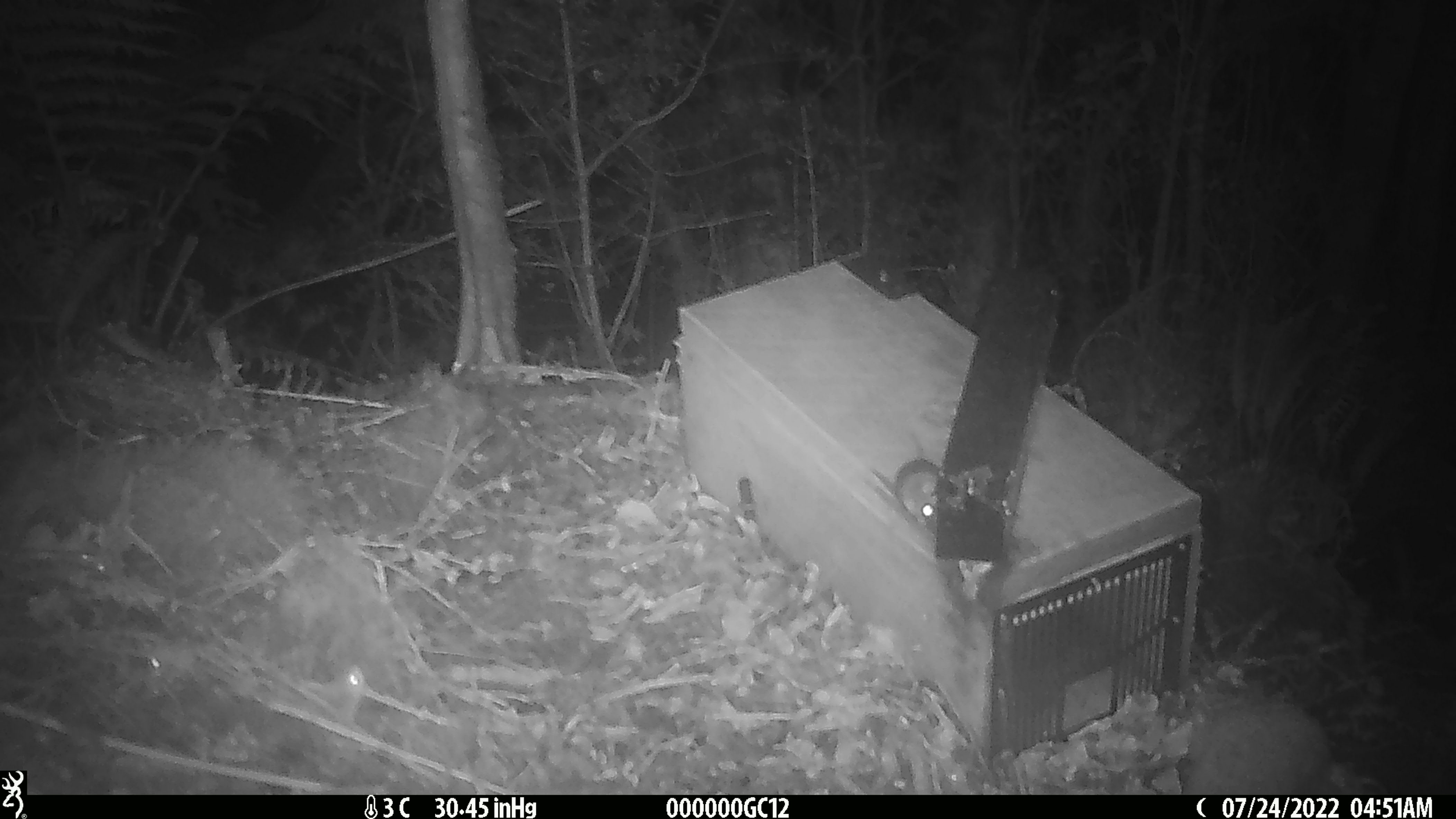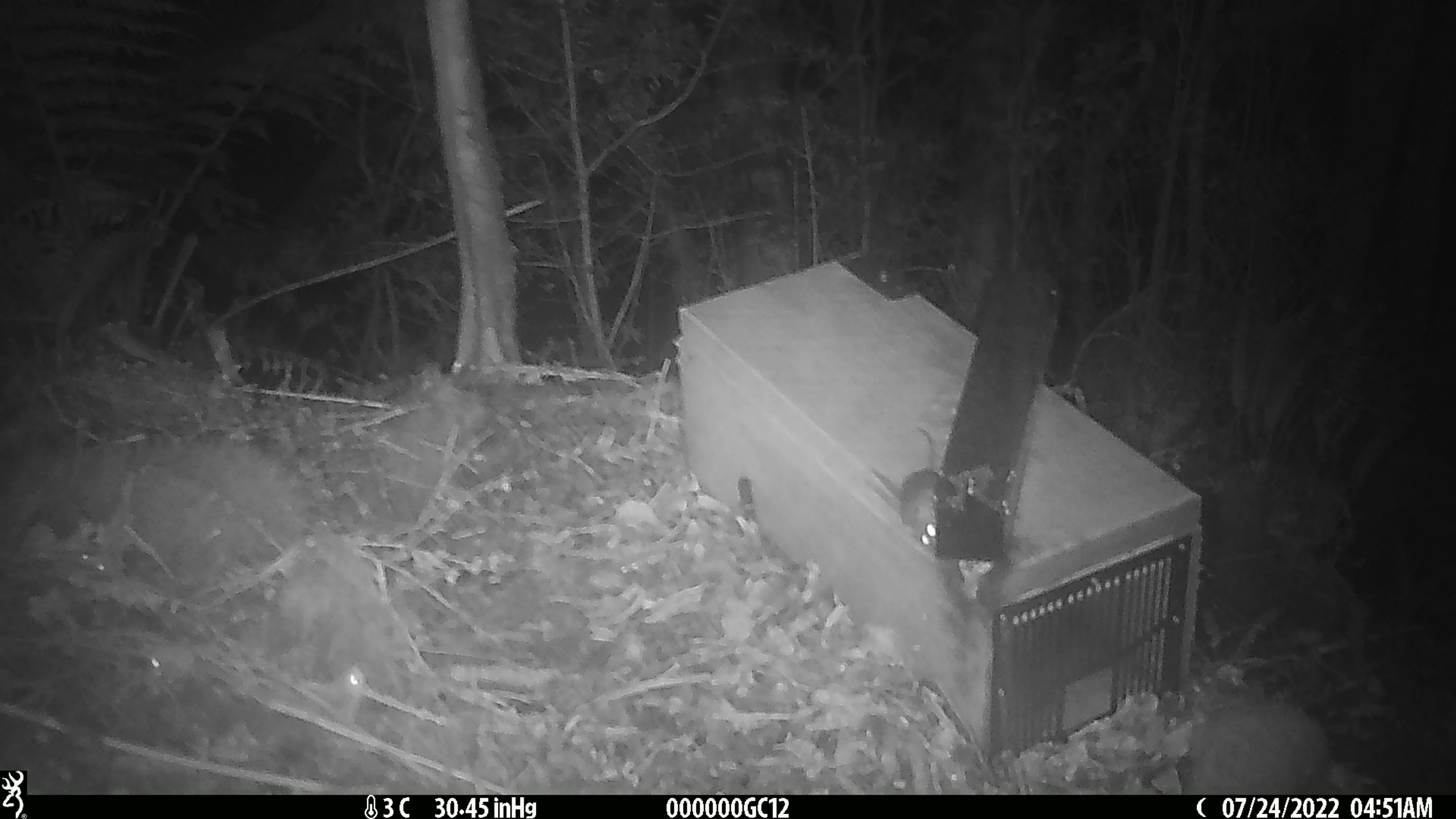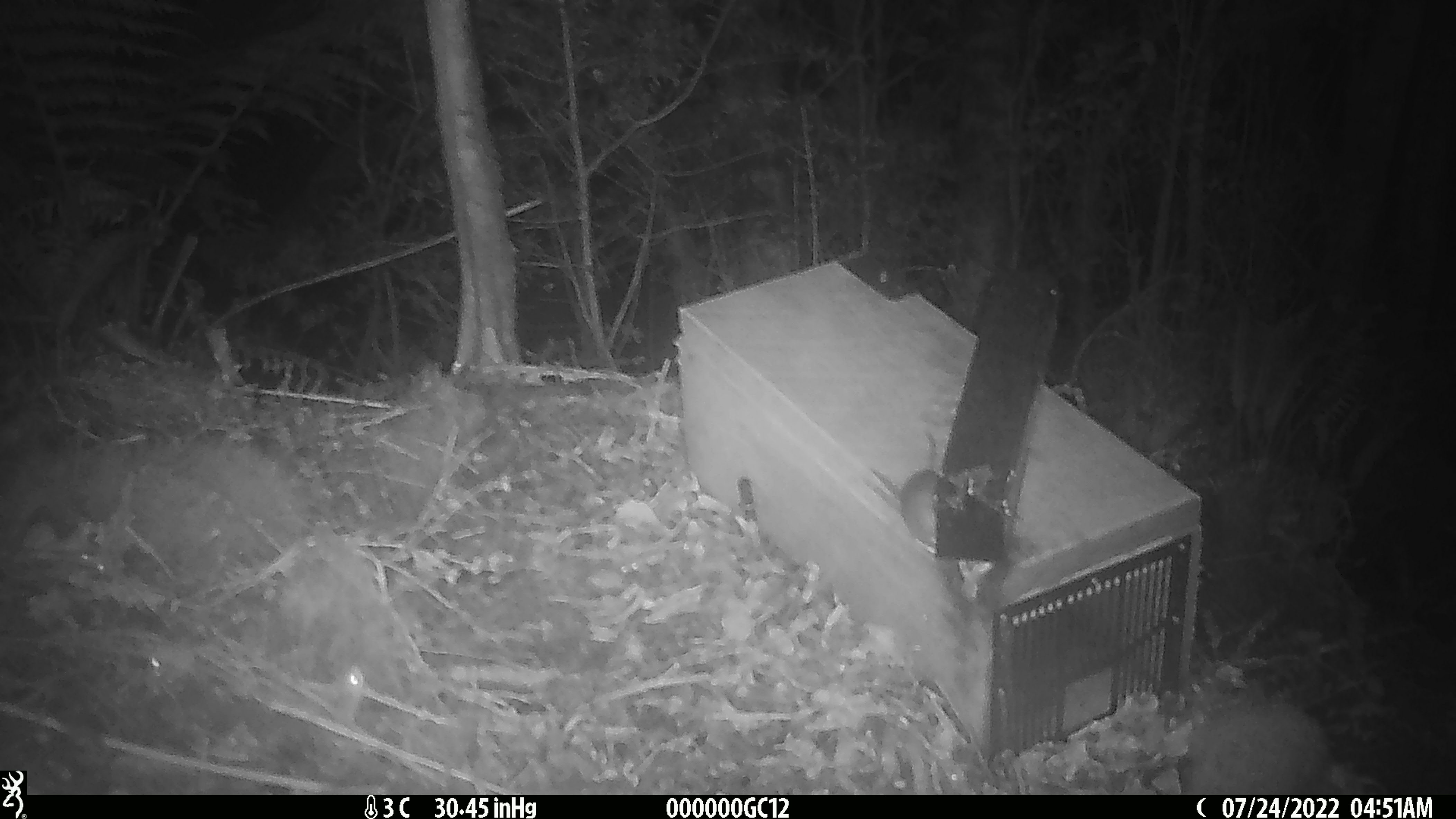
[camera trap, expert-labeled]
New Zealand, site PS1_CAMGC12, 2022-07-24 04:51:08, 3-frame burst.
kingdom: Animalia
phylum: Chordata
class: Mammalia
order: Rodentia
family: Muridae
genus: Mus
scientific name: Mus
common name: mouse